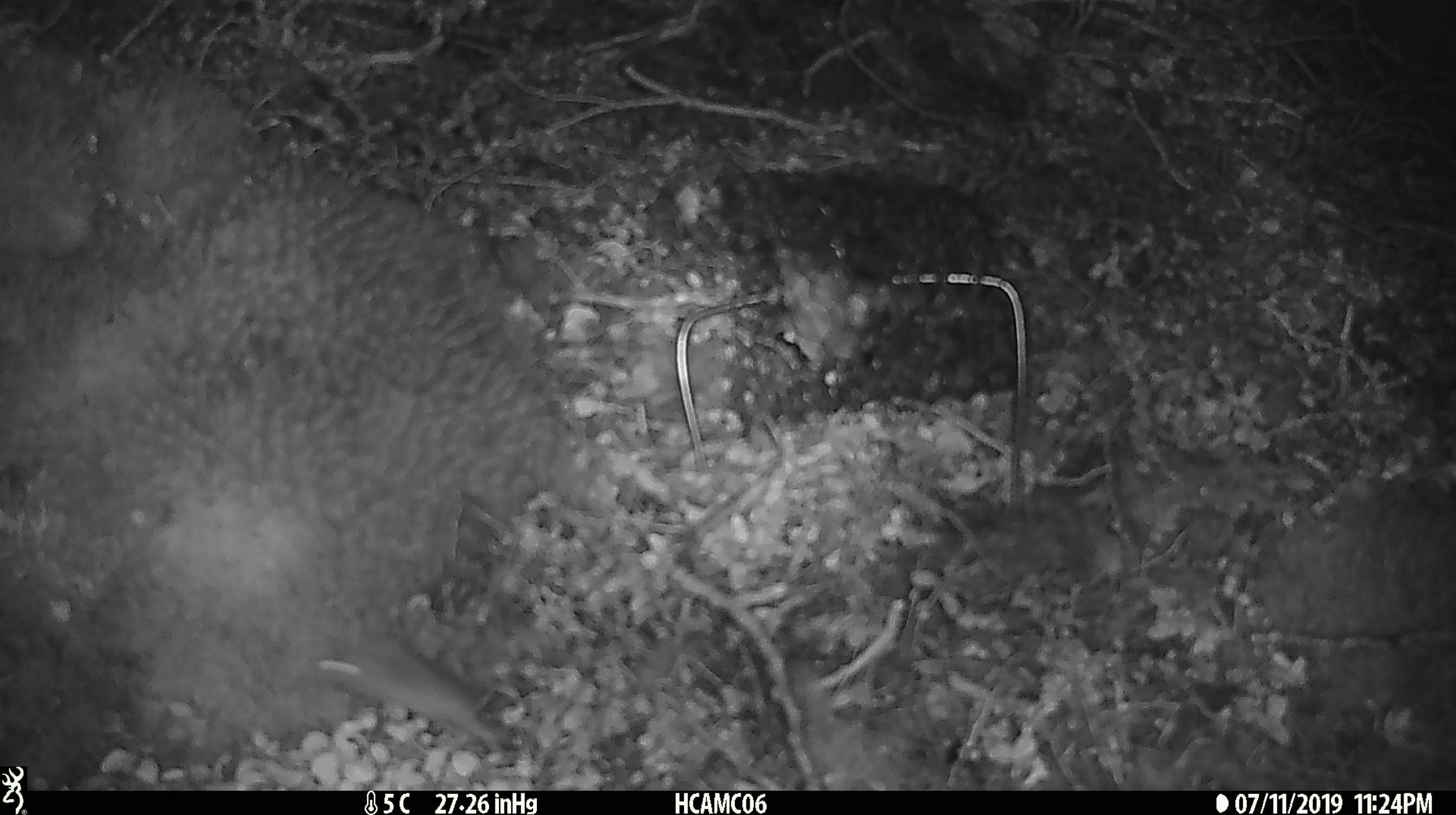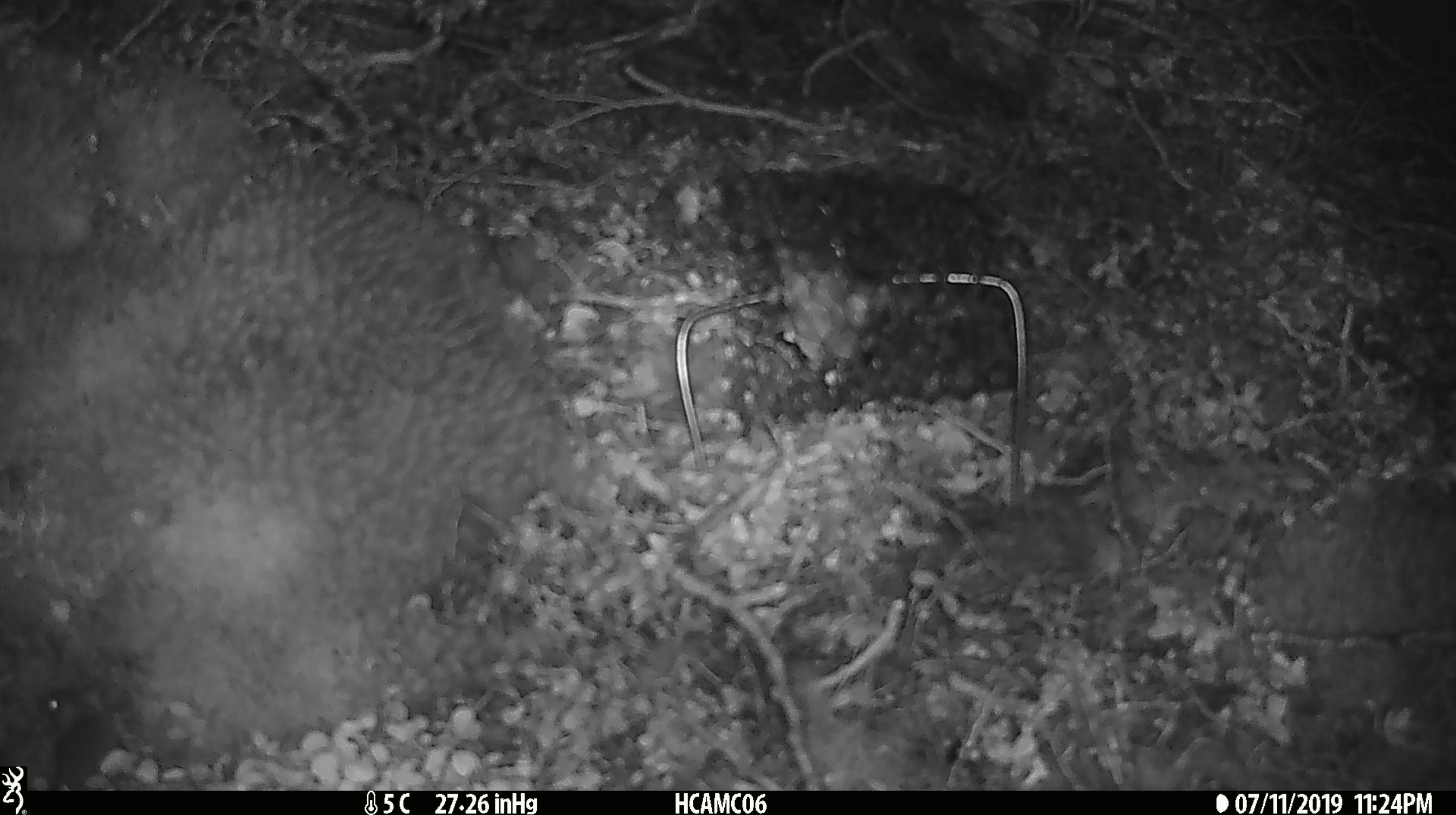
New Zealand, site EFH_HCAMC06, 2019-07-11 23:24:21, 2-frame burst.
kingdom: Animalia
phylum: Chordata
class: Mammalia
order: Rodentia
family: Muridae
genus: Mus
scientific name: Mus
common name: mouse